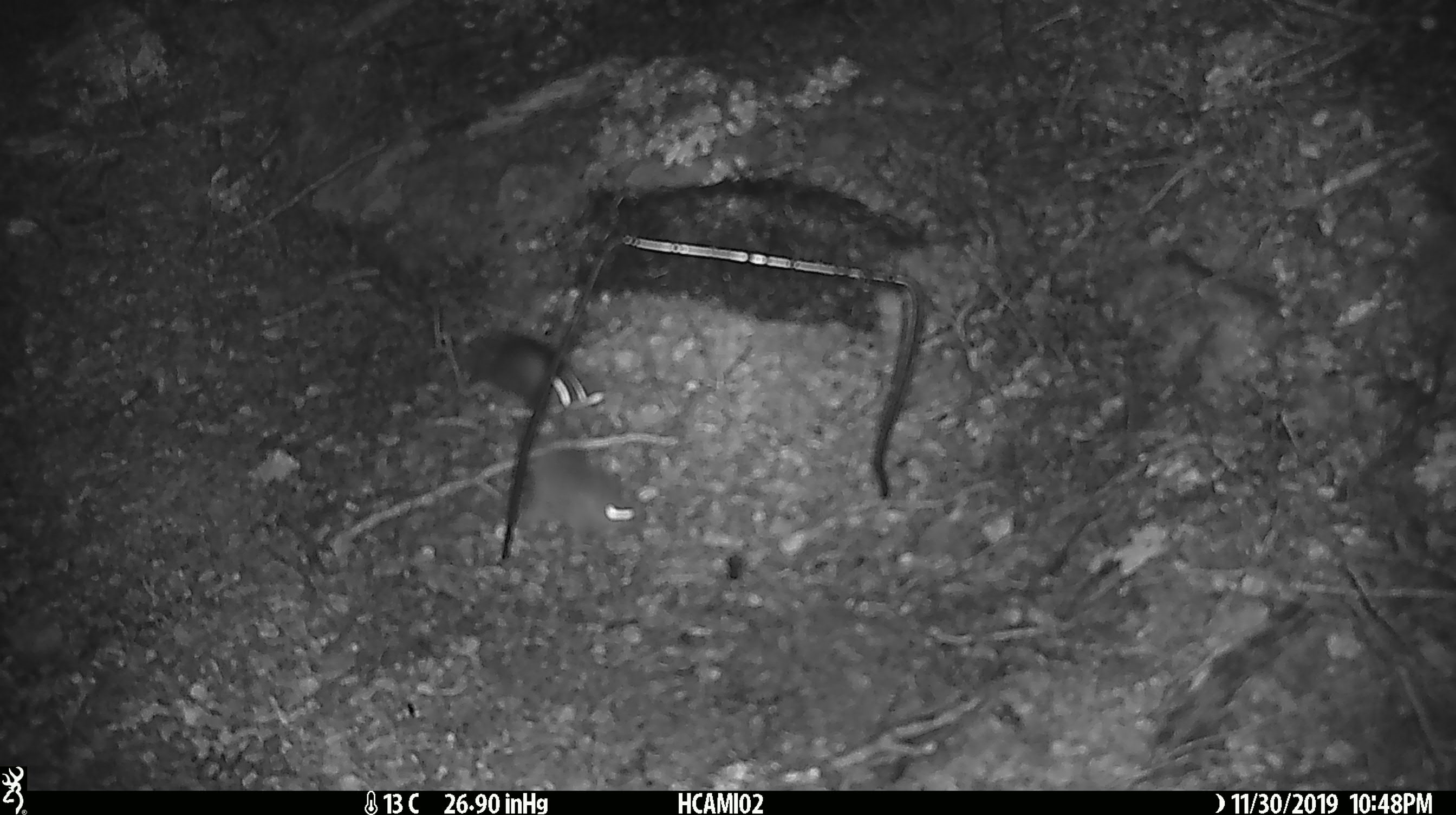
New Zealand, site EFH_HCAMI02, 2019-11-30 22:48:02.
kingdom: Animalia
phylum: Chordata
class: Mammalia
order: Rodentia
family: Muridae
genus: Mus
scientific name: Mus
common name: mouse